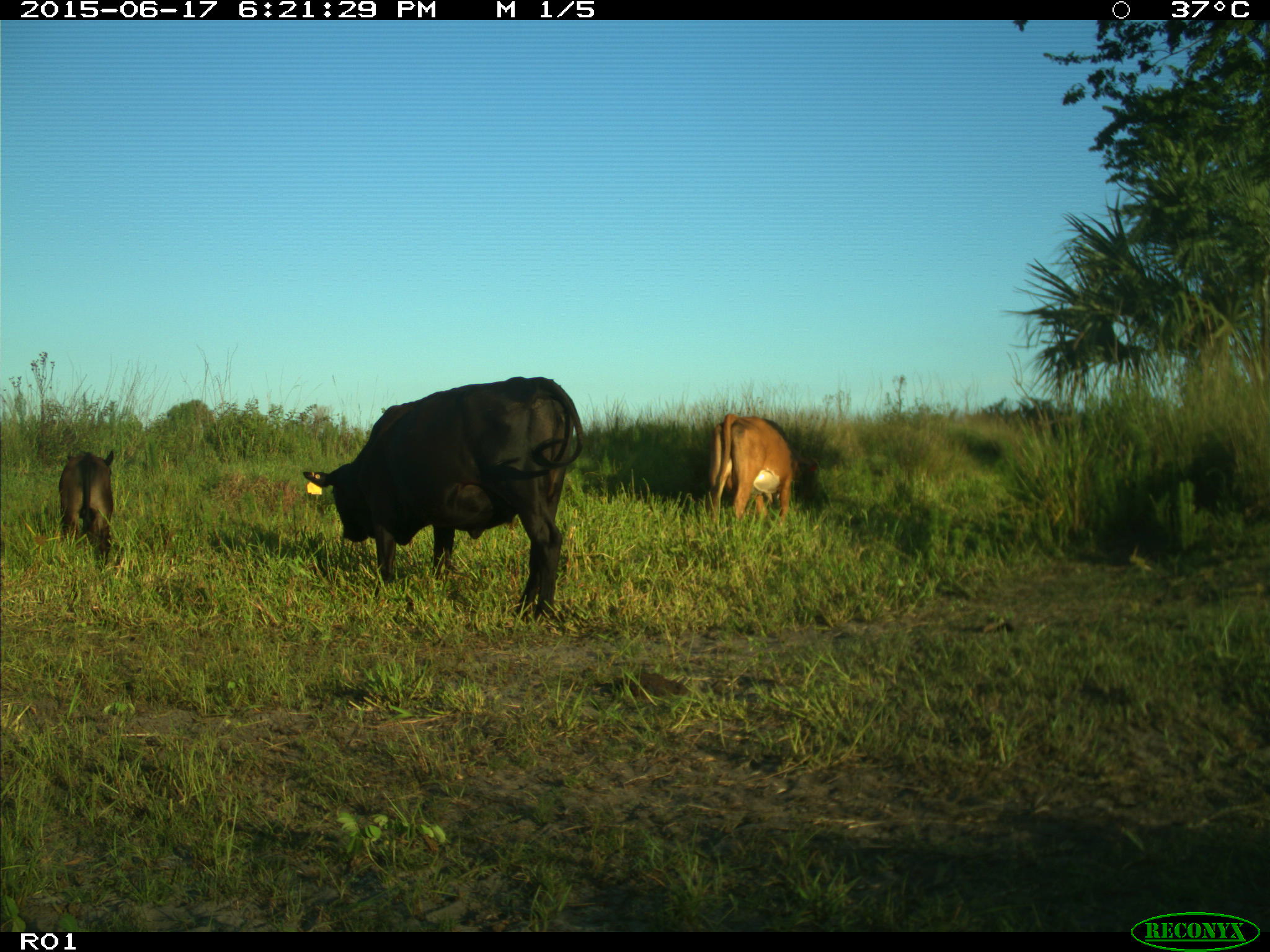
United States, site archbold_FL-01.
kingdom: Animalia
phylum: Chordata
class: Mammalia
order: Artiodactyla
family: Bovidae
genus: Bos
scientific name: Bos taurus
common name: domestic cow